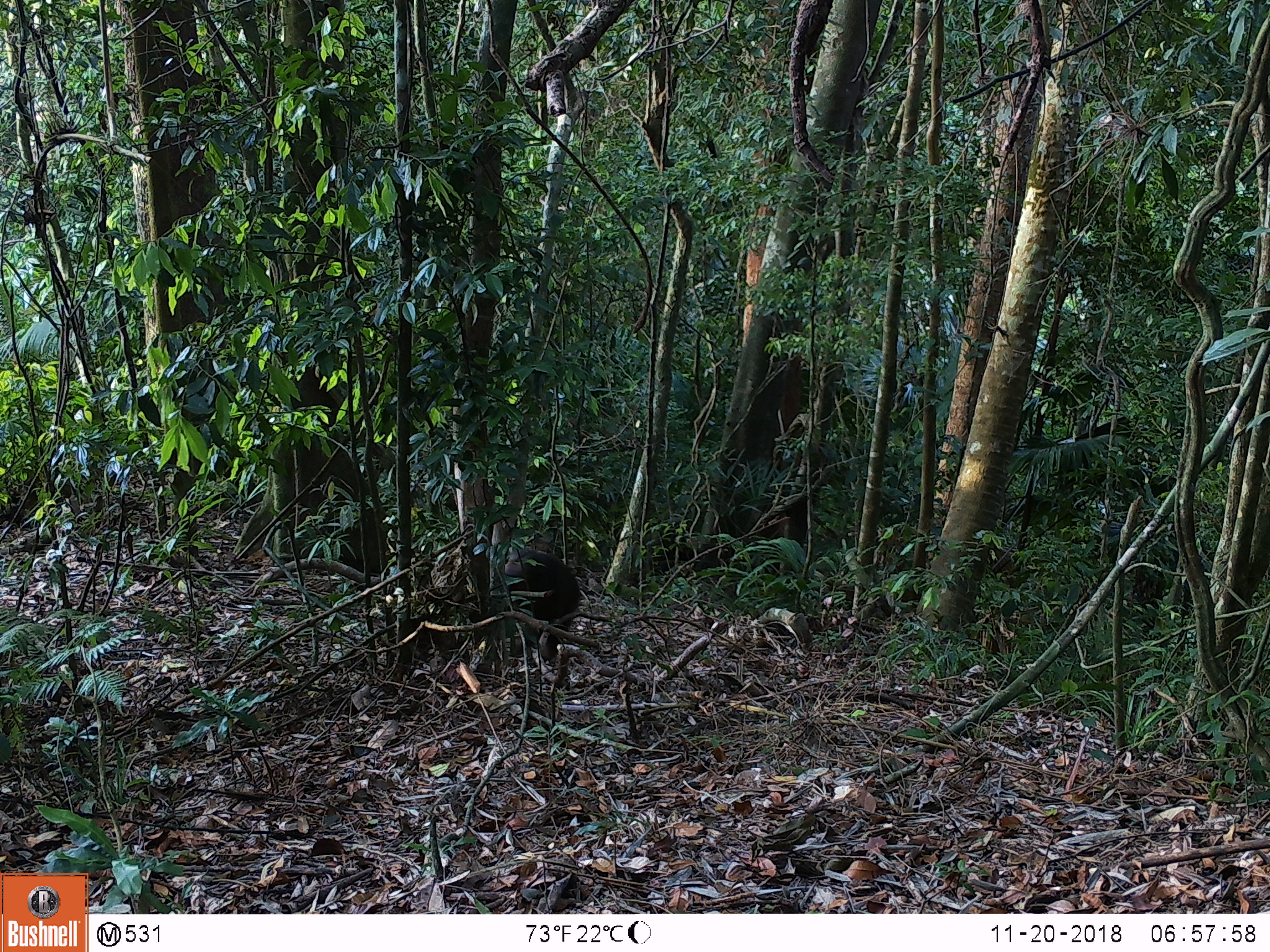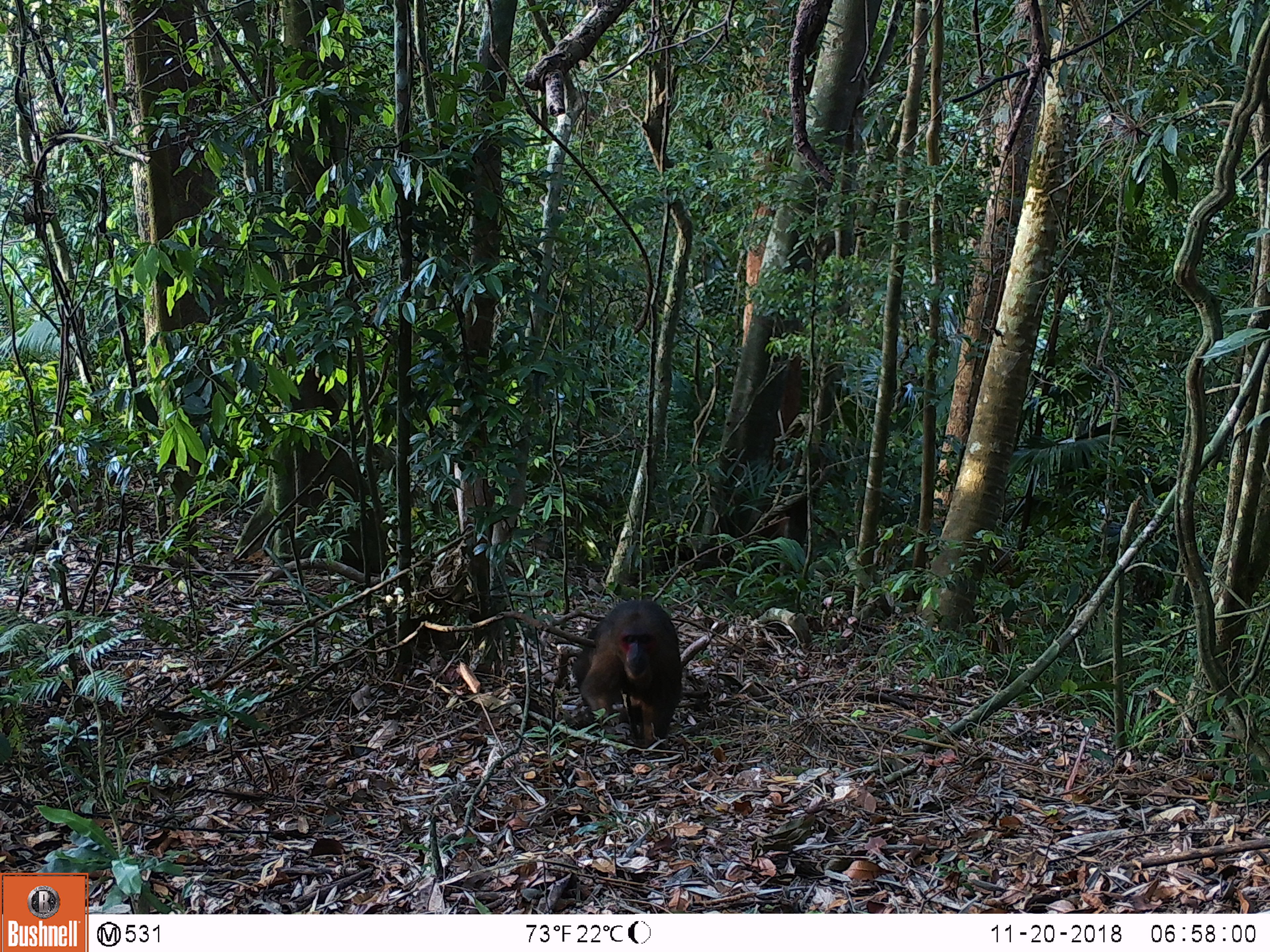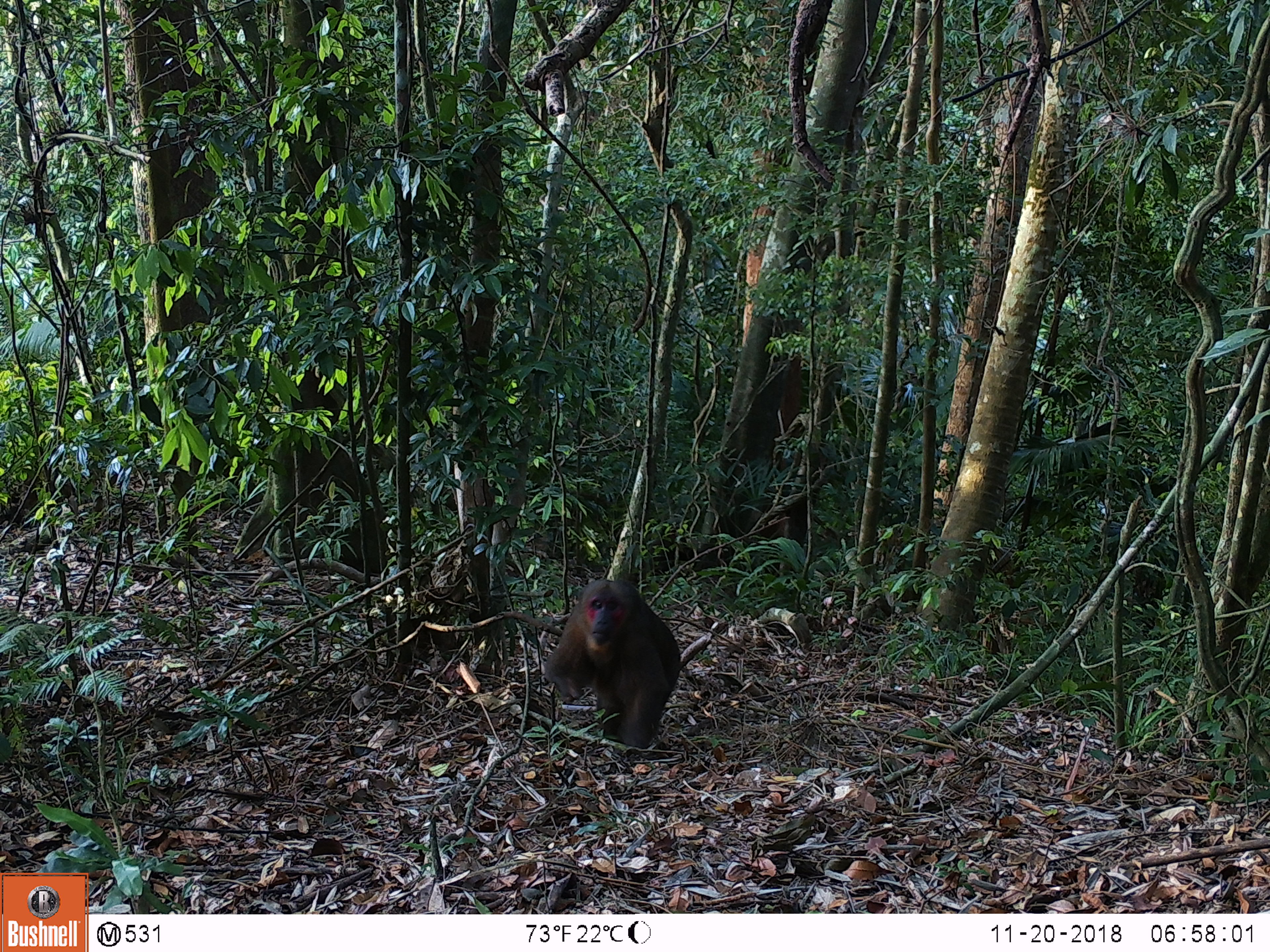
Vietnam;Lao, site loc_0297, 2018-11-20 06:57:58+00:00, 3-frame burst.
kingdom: Animalia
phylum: Chordata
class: Mammalia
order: Primates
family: Cercopithecidae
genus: Macaca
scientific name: Macaca arctoides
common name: stump-tailed macaque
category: stump tailed macaque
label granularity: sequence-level